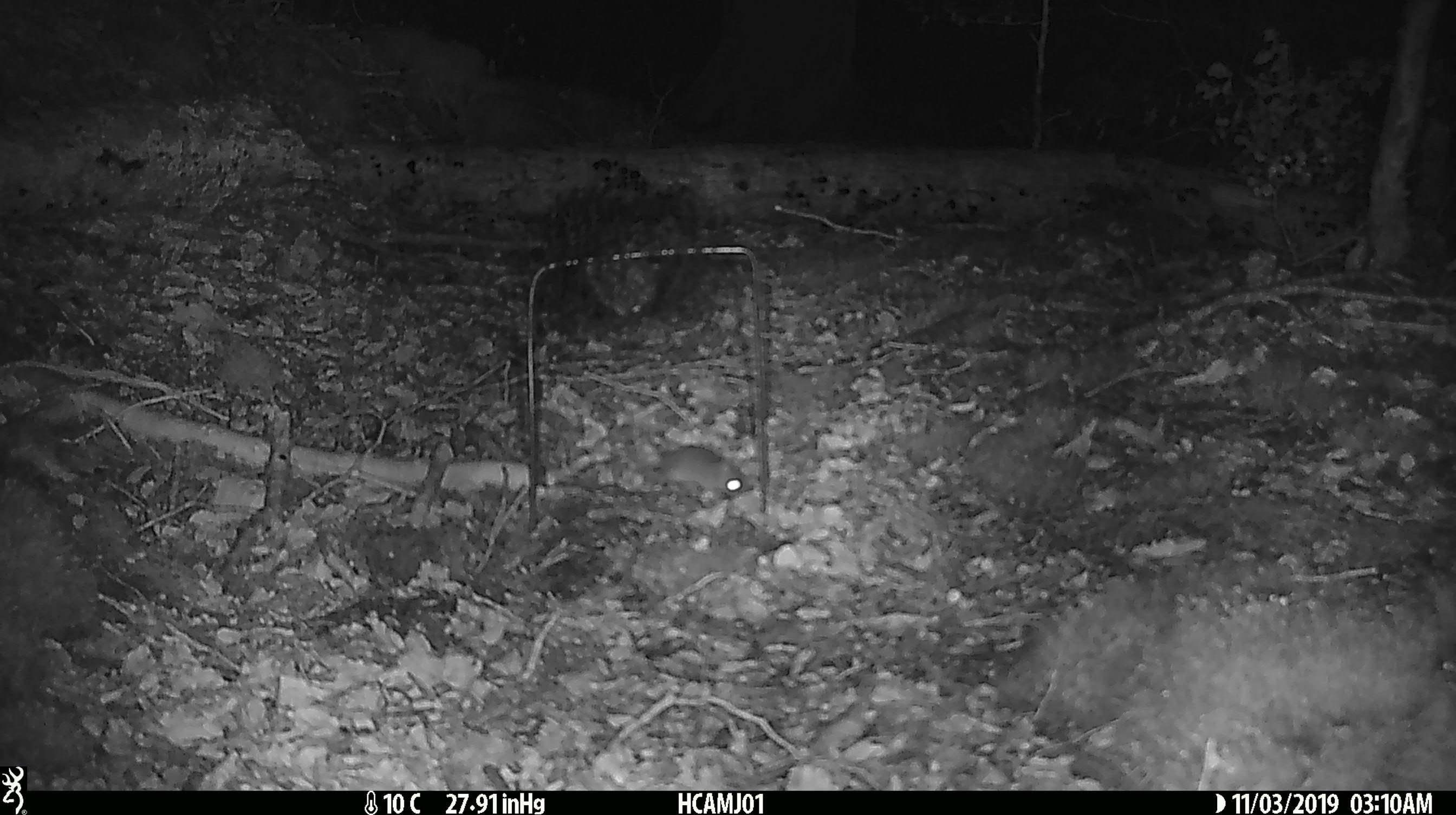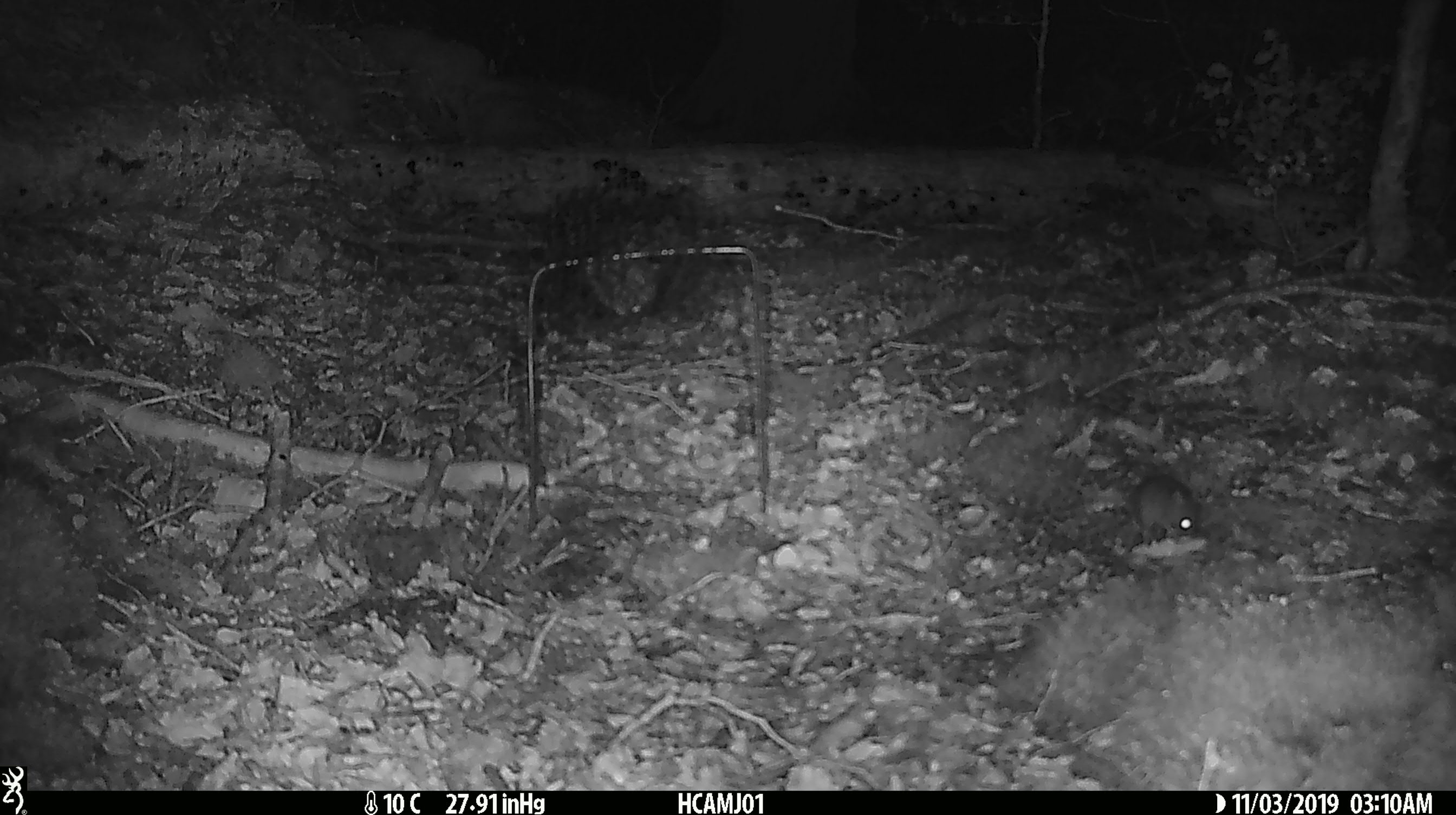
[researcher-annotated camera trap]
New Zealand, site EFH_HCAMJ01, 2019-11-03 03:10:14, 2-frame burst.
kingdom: Animalia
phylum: Chordata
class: Mammalia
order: Rodentia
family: Muridae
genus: Mus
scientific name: Mus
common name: mouse